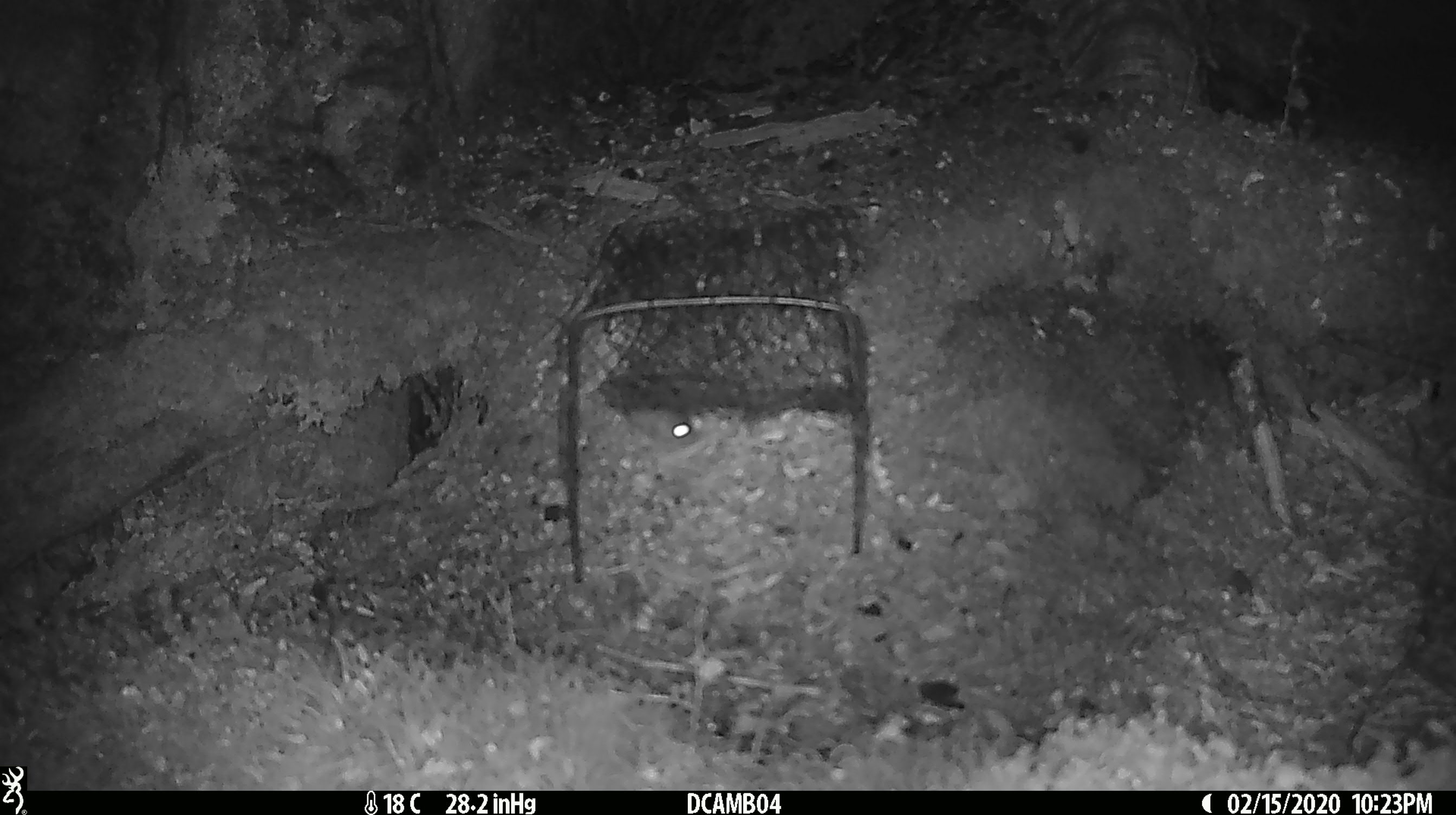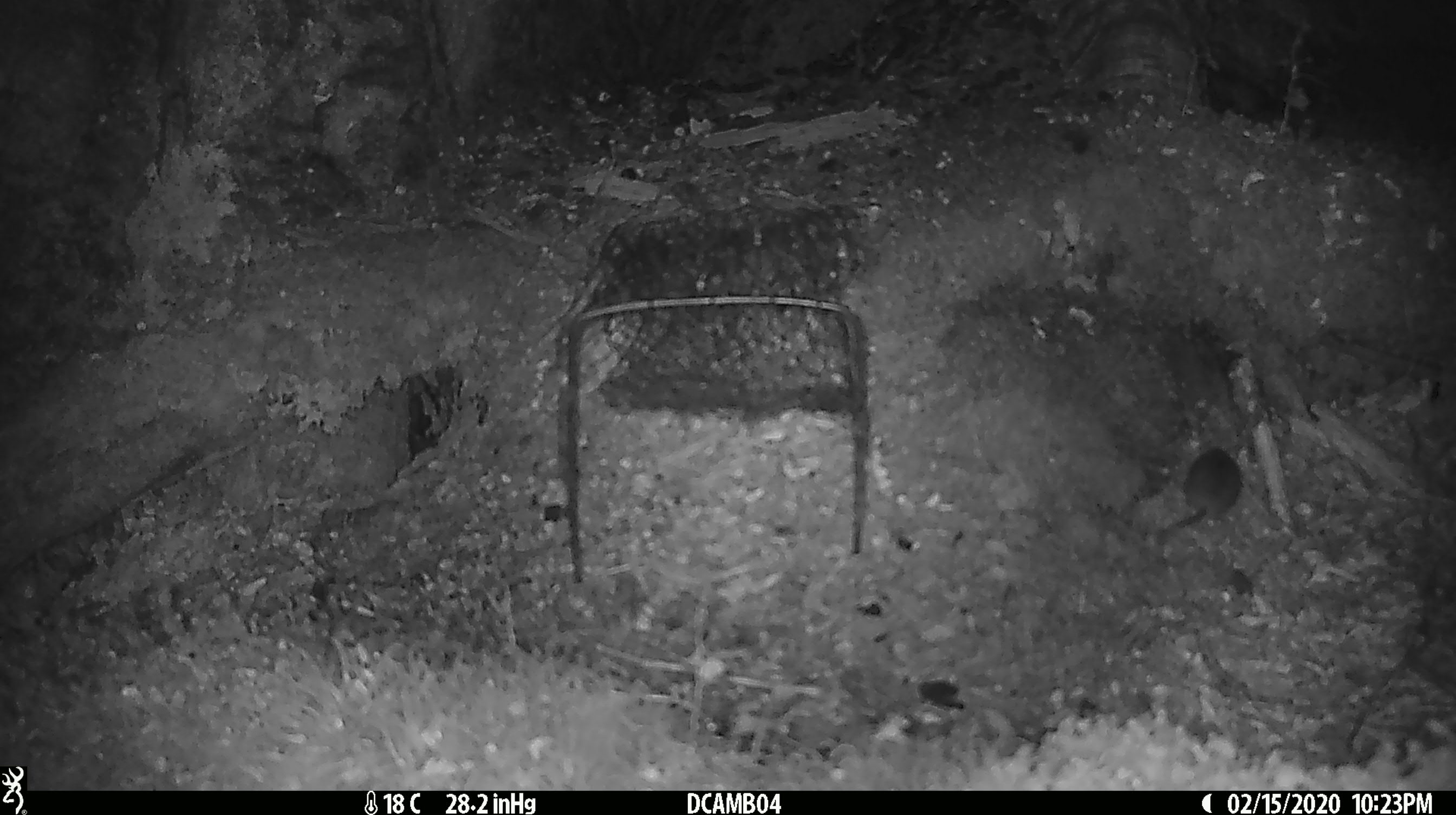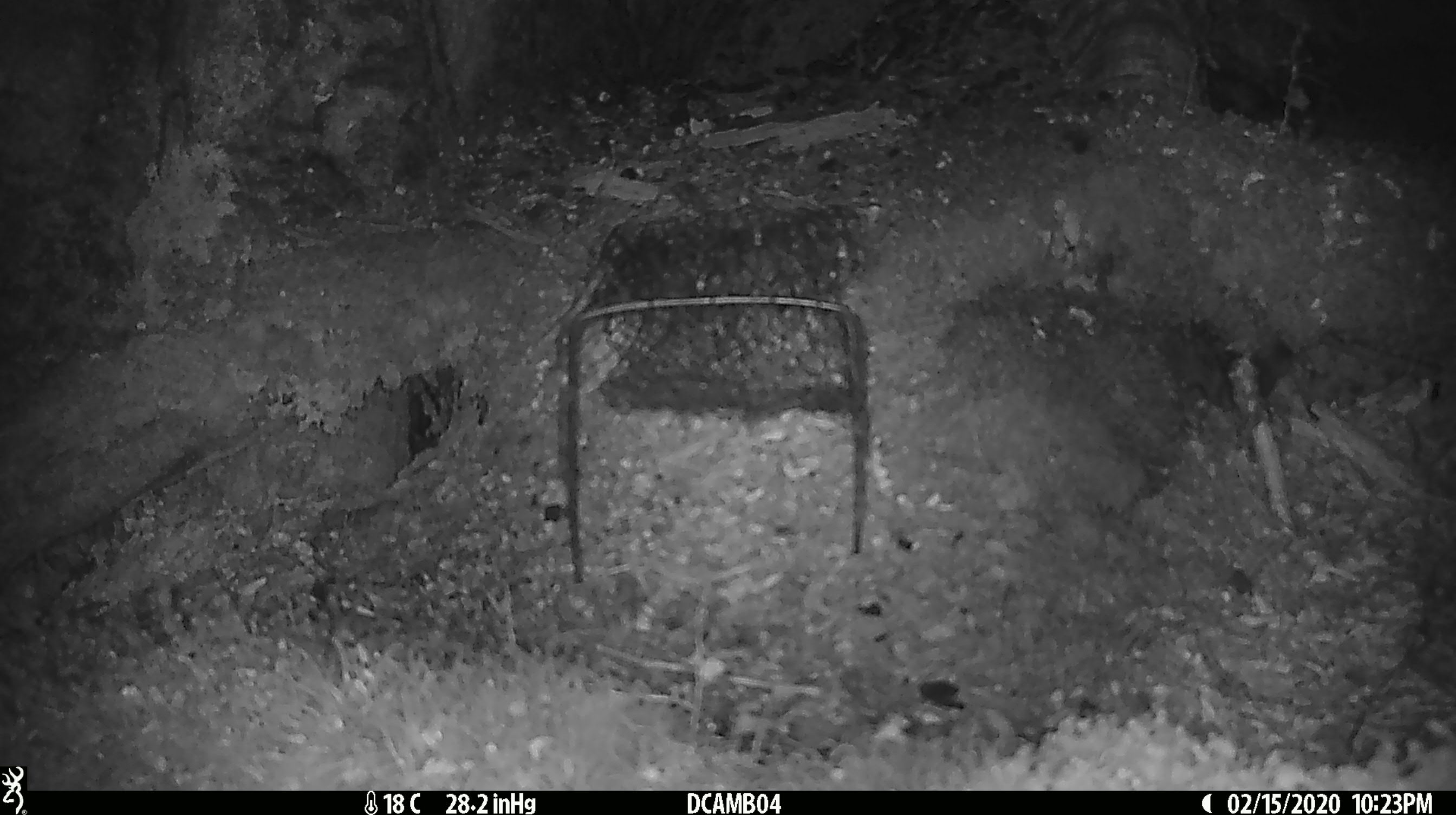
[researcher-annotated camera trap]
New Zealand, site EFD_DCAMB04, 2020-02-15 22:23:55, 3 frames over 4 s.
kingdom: Animalia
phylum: Chordata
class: Mammalia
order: Rodentia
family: Muridae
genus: Mus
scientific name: Mus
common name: mouse